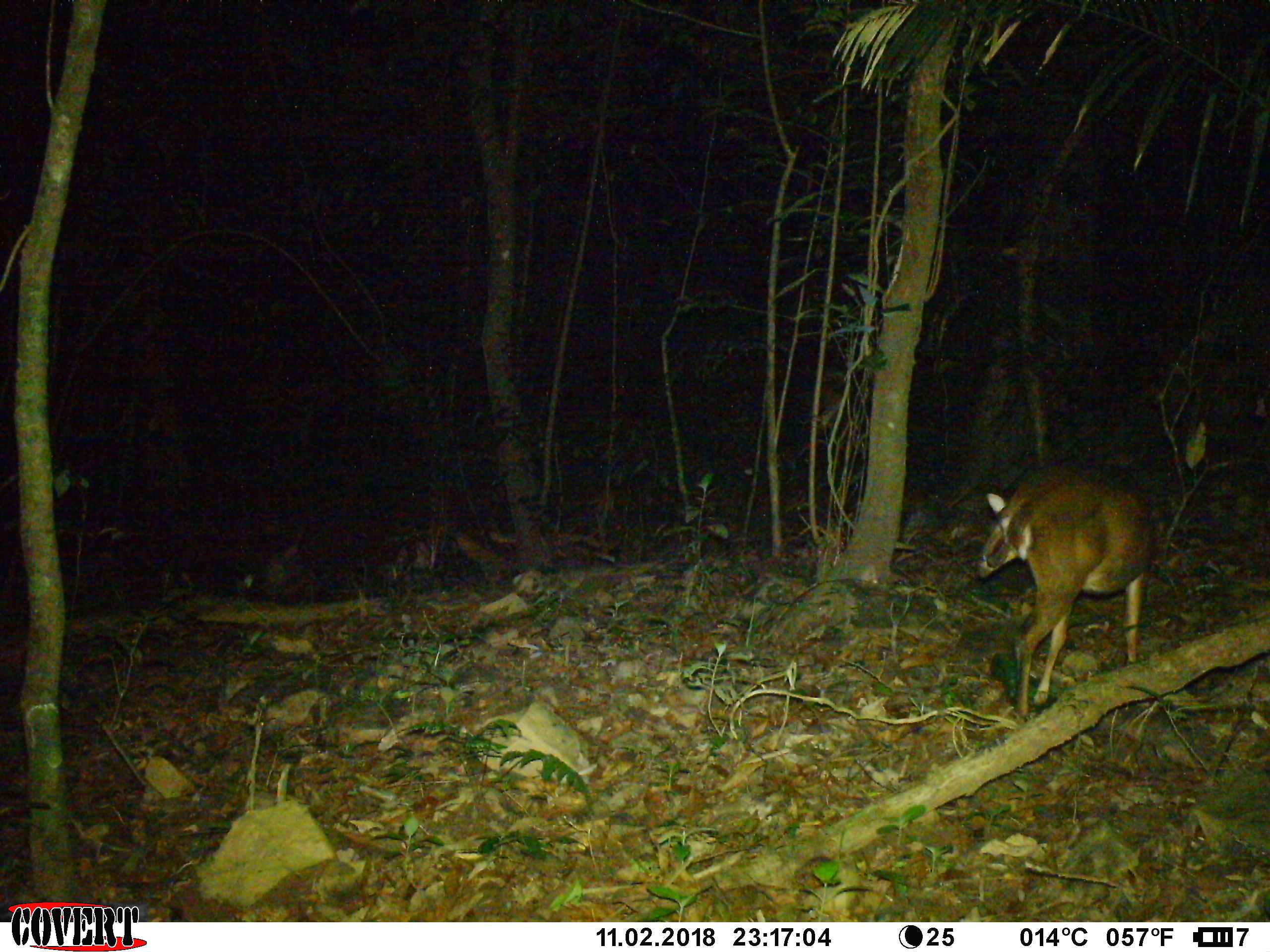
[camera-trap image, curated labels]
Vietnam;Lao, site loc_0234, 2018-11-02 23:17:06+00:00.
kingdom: Animalia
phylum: Chordata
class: Mammalia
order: Artiodactyla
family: Cervidae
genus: Muntiacus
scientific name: Muntiacus vuquangensis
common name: large-antlered muntjac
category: large antlered muntjac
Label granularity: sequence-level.